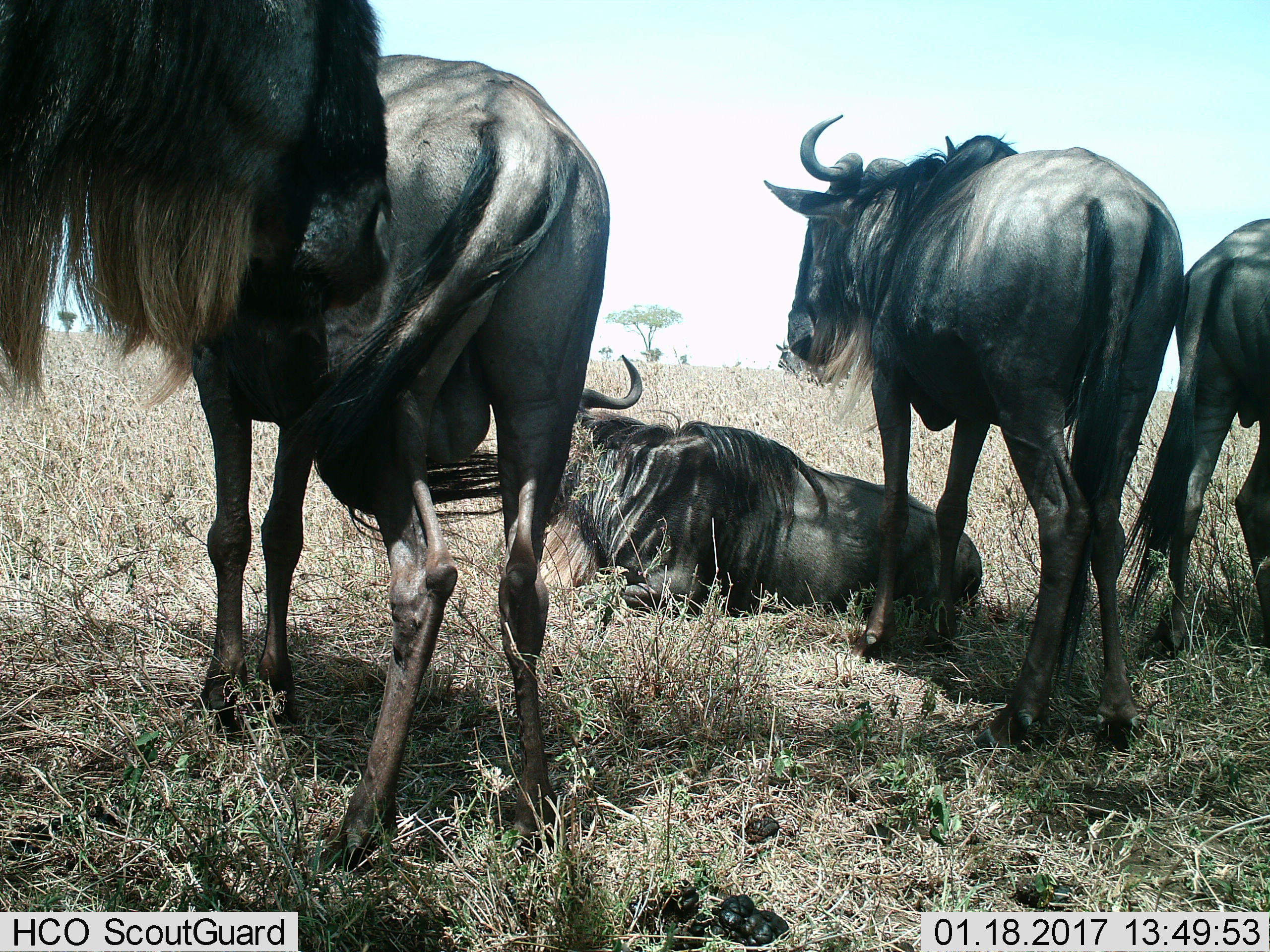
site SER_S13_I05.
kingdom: Animalia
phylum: Chordata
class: Mammalia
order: Artiodactyla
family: Bovidae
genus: Connochaetes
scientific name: Connochaetes taurinus taurinus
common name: blue wildebeest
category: wildebeestblue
Wildebeestblue (blue wildebeest) (Connochaetes taurinus taurinus), count 5. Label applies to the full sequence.